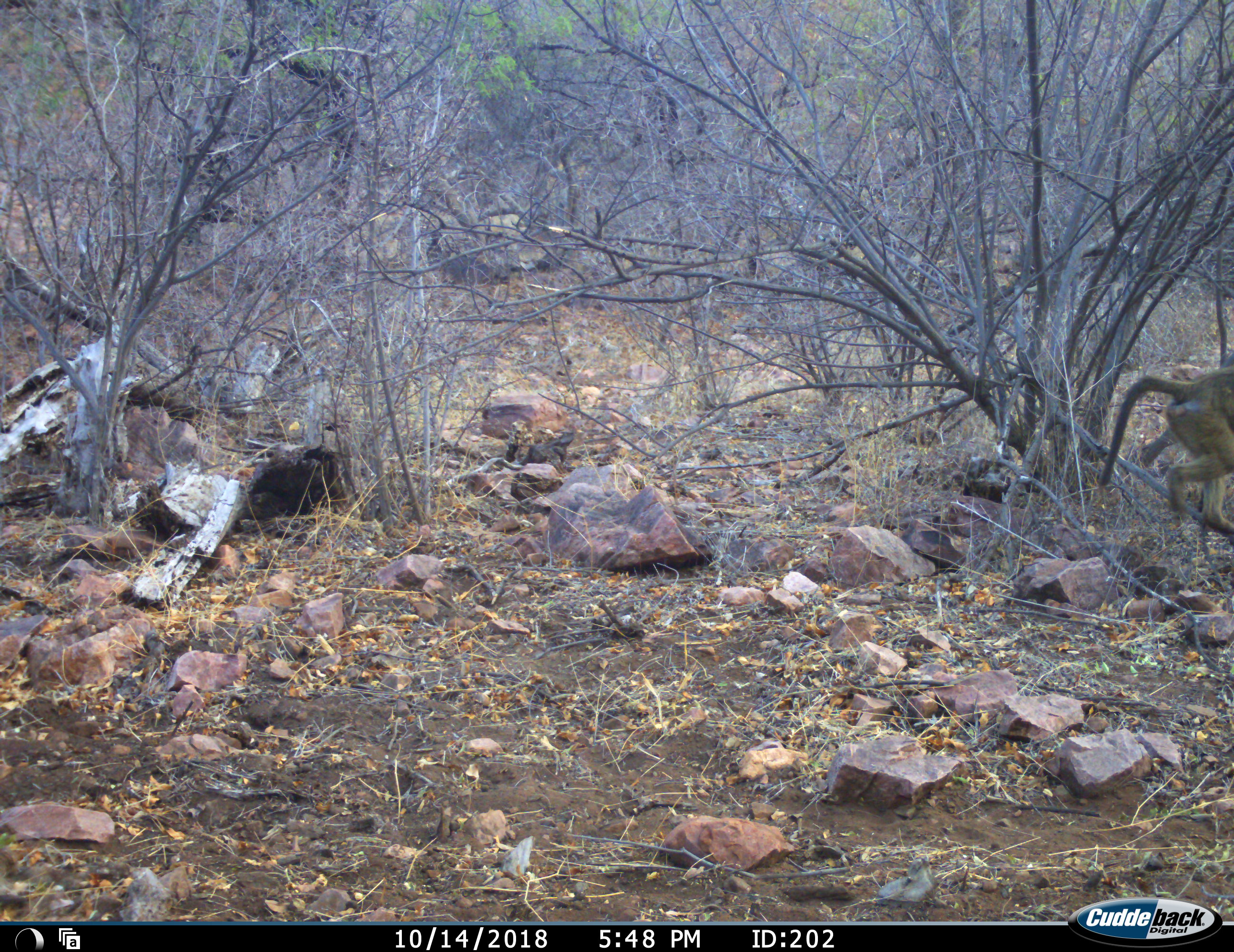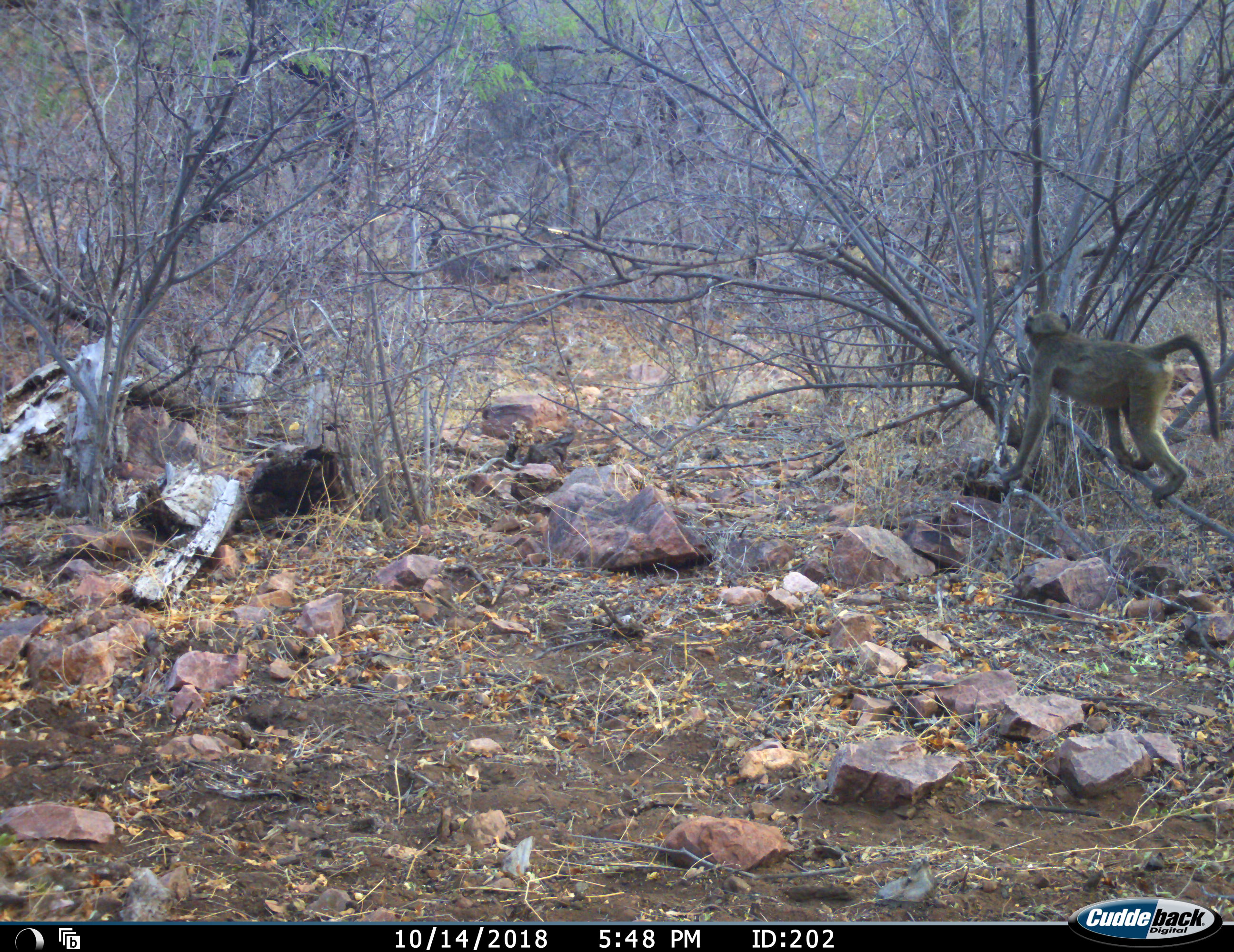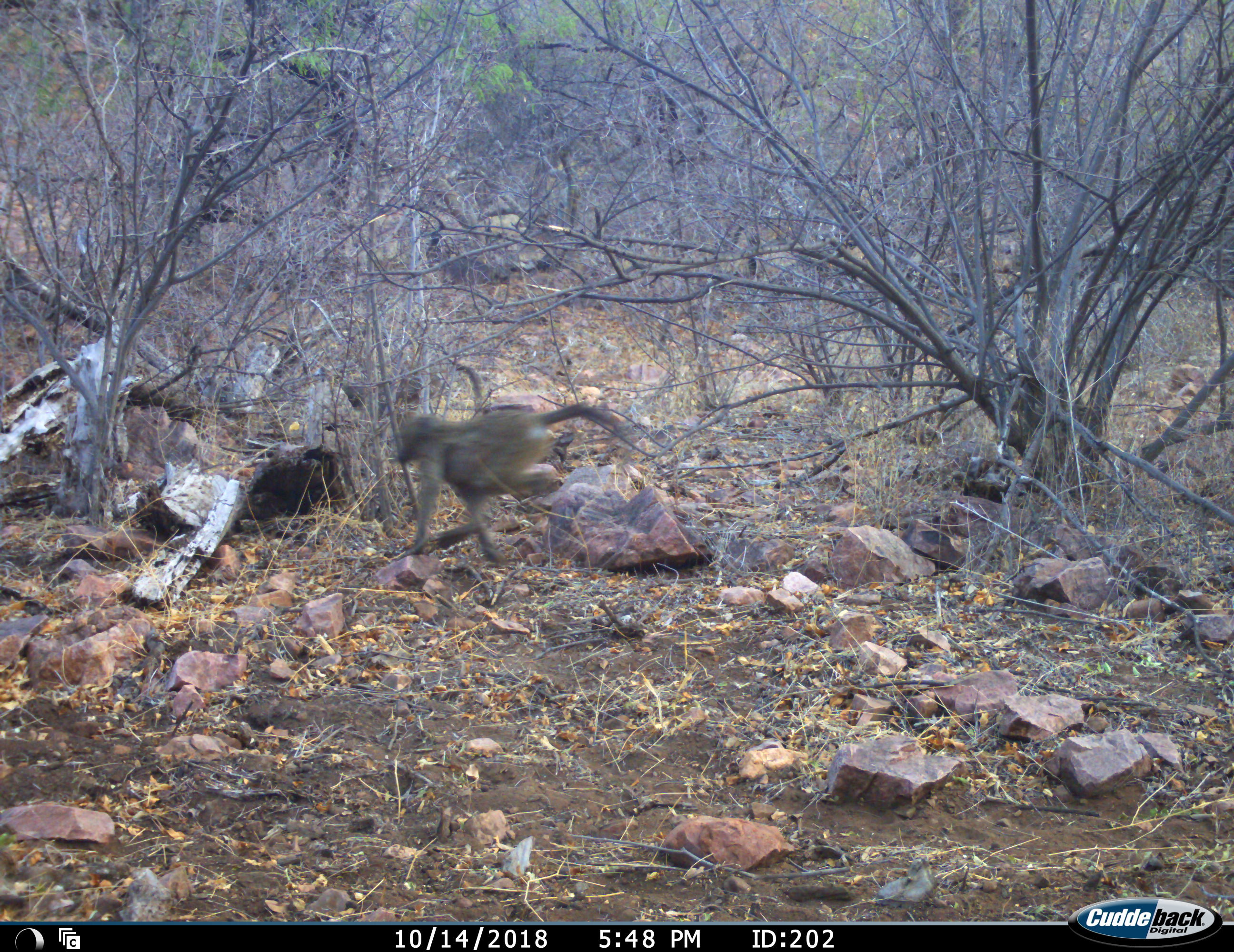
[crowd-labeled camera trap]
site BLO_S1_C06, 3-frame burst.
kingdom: Animalia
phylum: Chordata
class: Mammalia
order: Primates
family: Cercopithecidae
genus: Papio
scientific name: Papio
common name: baboon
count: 1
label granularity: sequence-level